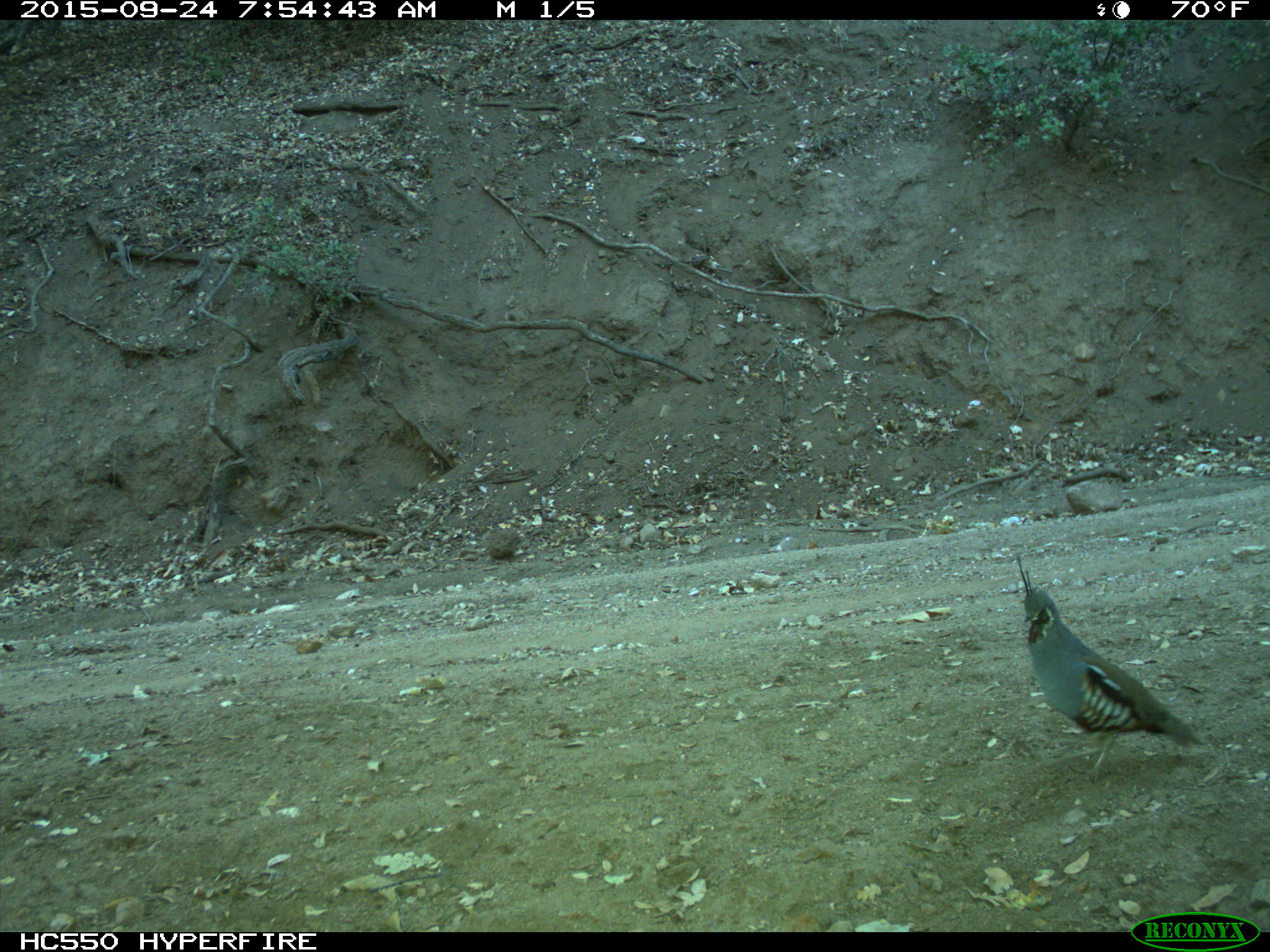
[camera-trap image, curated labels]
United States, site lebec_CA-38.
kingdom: Animalia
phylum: Chordata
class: Aves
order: Galliformes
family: Odontophoridae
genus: Callipepla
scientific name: Callipepla californica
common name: california quail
Callipepla californica (california quail).